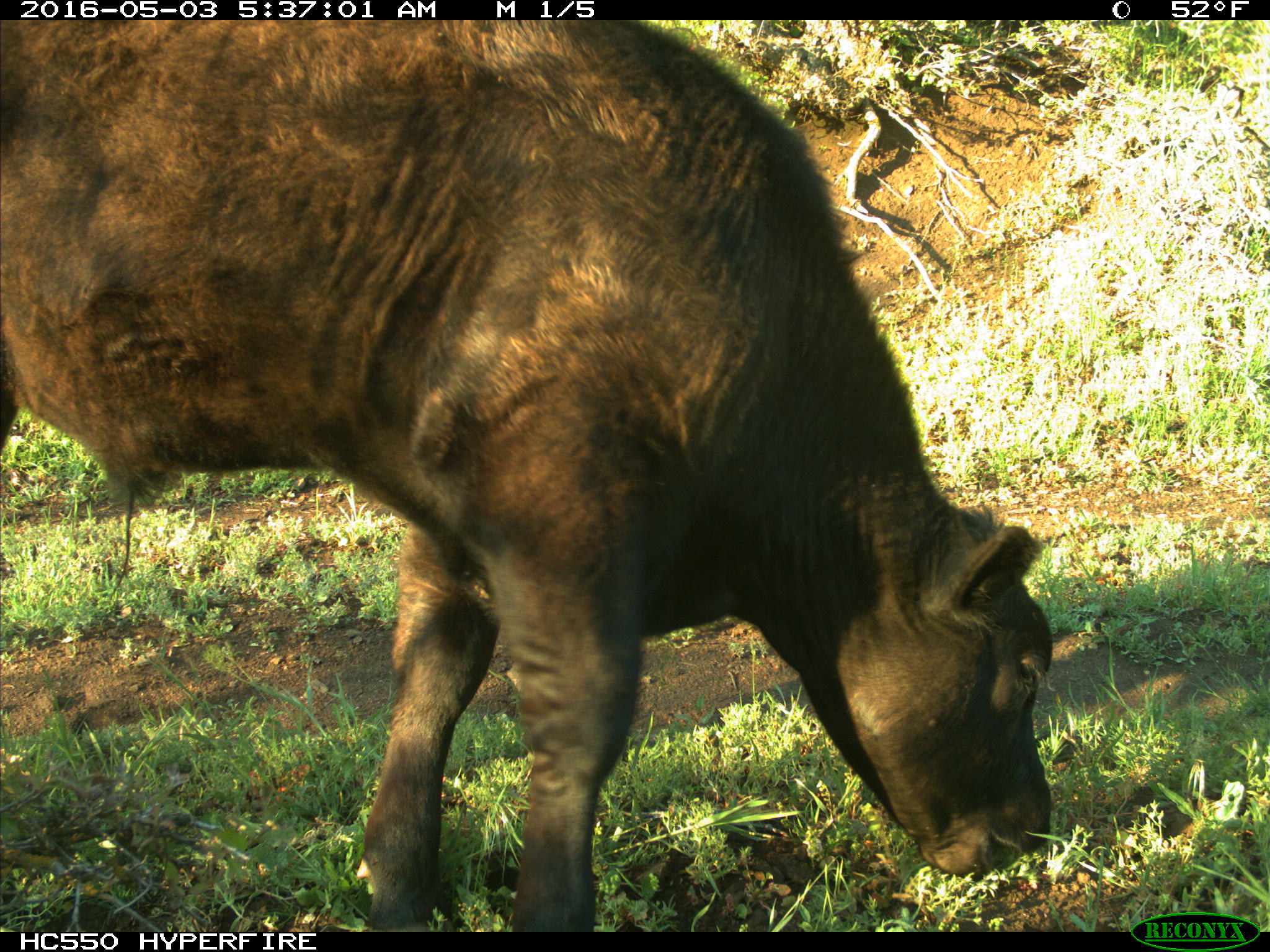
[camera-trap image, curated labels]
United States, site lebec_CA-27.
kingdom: Animalia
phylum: Chordata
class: Mammalia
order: Artiodactyla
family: Bovidae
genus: Bos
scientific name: Bos taurus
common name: domestic cow